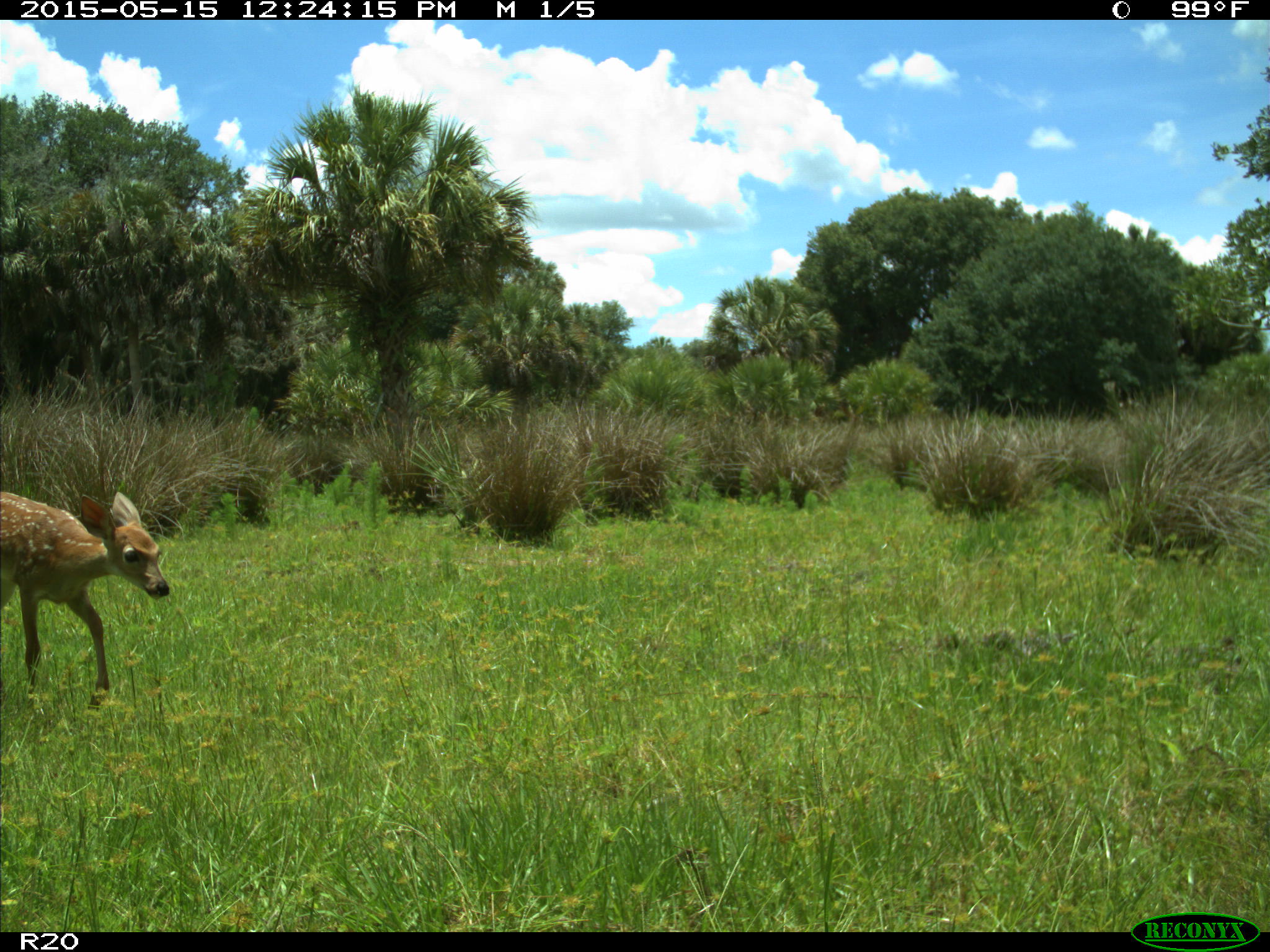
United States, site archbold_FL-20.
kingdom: Animalia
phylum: Chordata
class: Mammalia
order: Artiodactyla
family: Cervidae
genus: Odocoileus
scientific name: Odocoileus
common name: deer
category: unidentified deer